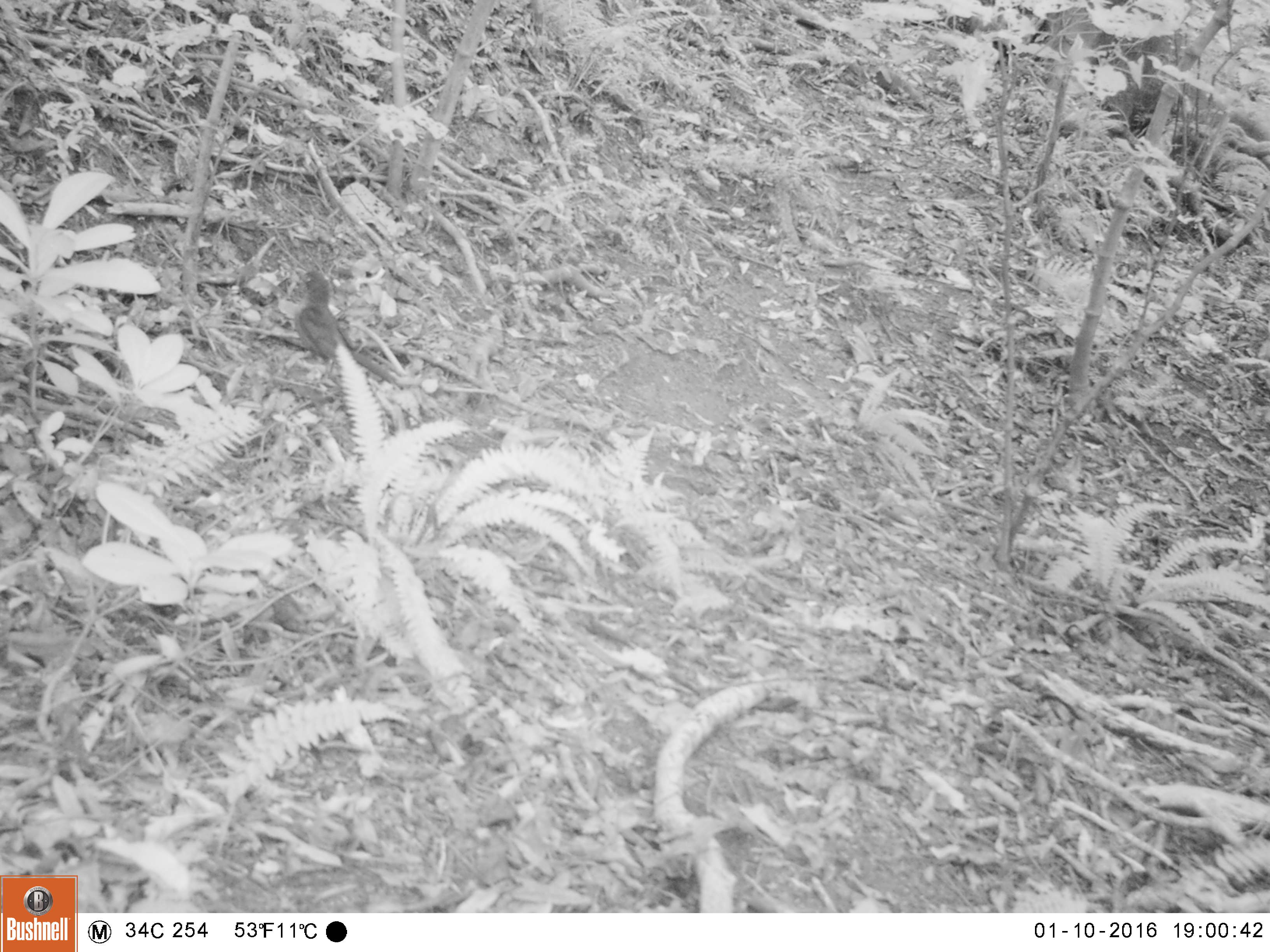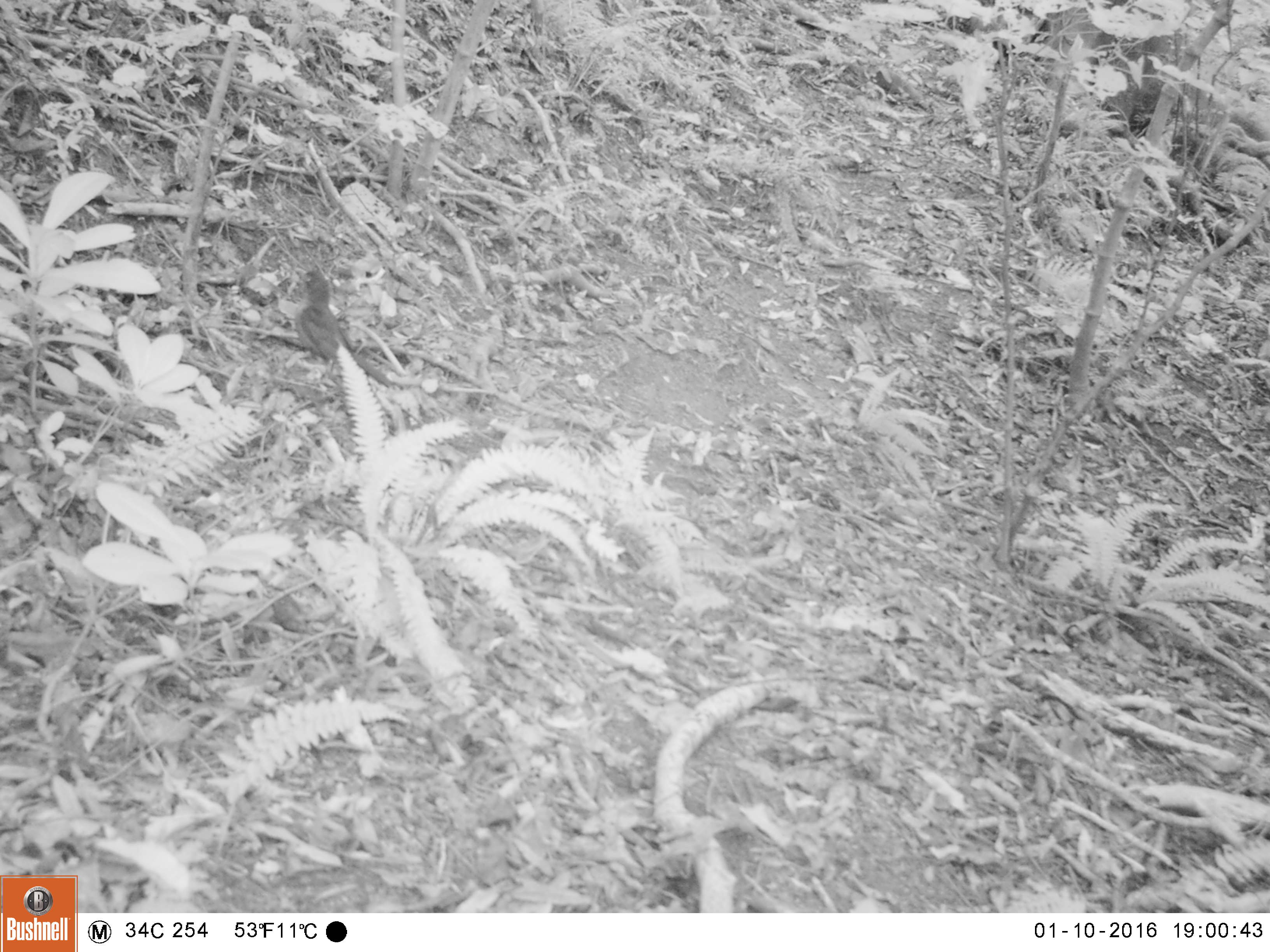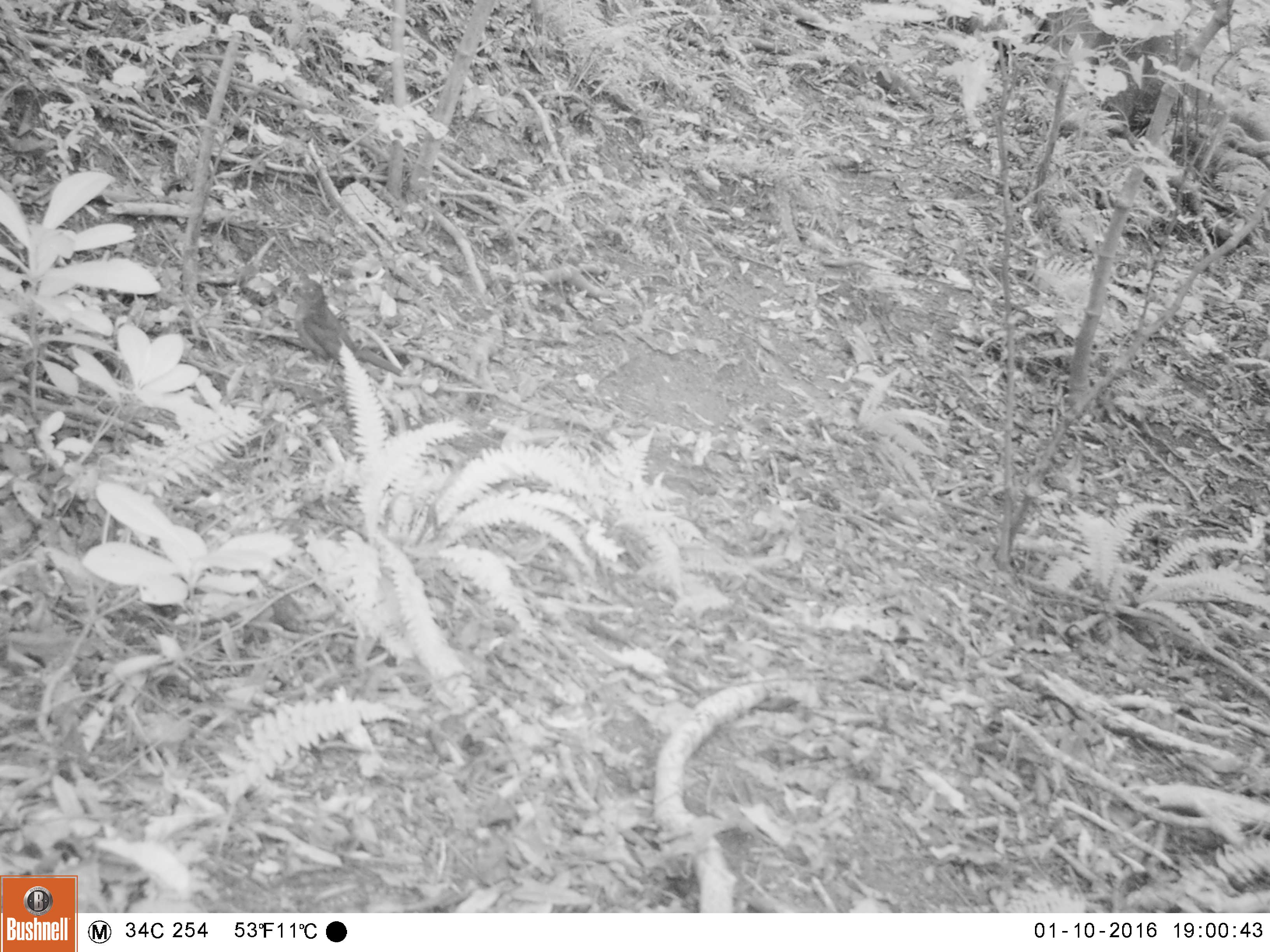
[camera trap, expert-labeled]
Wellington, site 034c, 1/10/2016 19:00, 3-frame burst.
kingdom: Animalia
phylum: Chordata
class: Aves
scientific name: Aves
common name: bird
Bird (Aves).